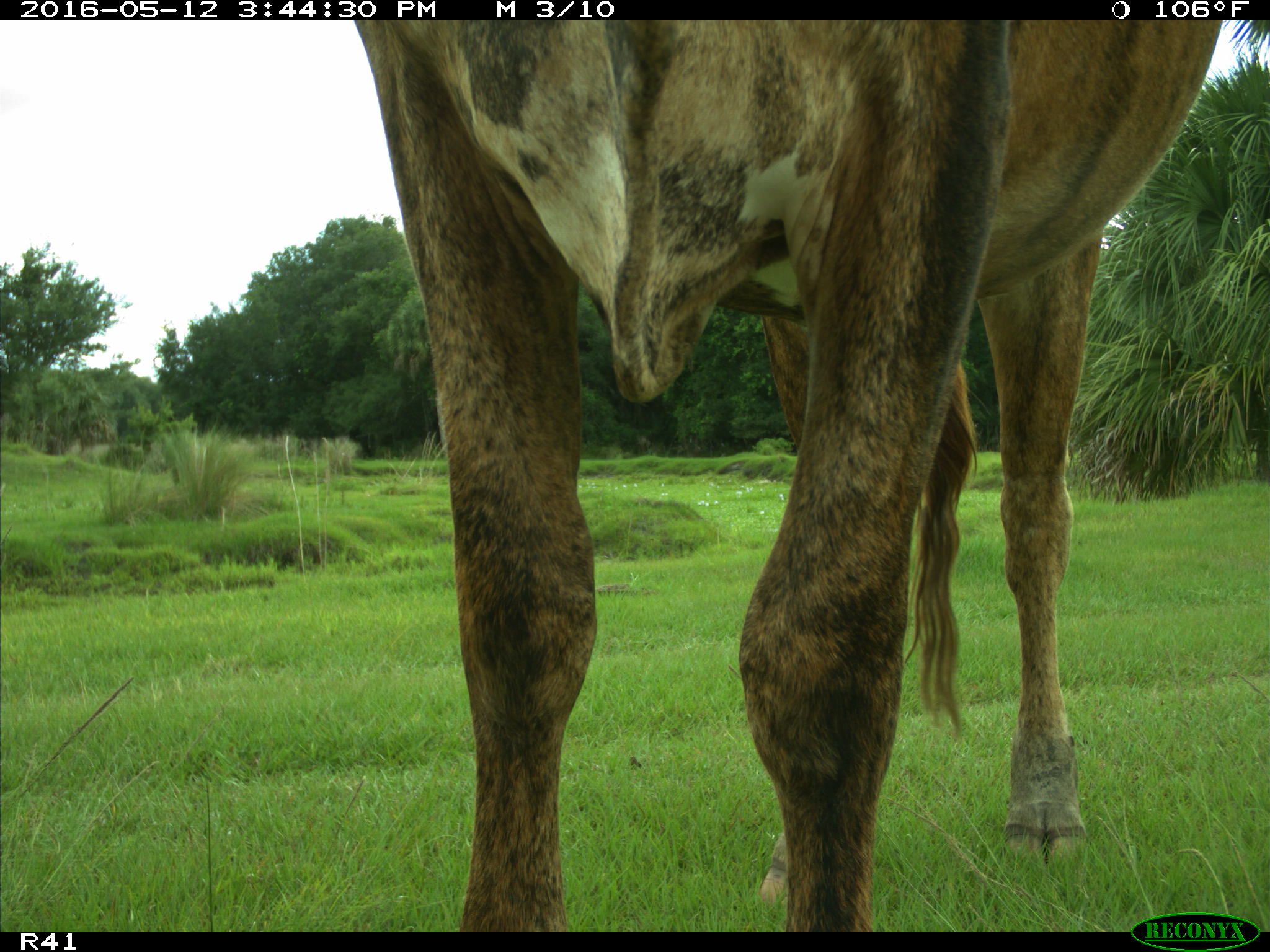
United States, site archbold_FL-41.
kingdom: Animalia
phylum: Chordata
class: Mammalia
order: Artiodactyla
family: Bovidae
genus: Bos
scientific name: Bos taurus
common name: domestic cow